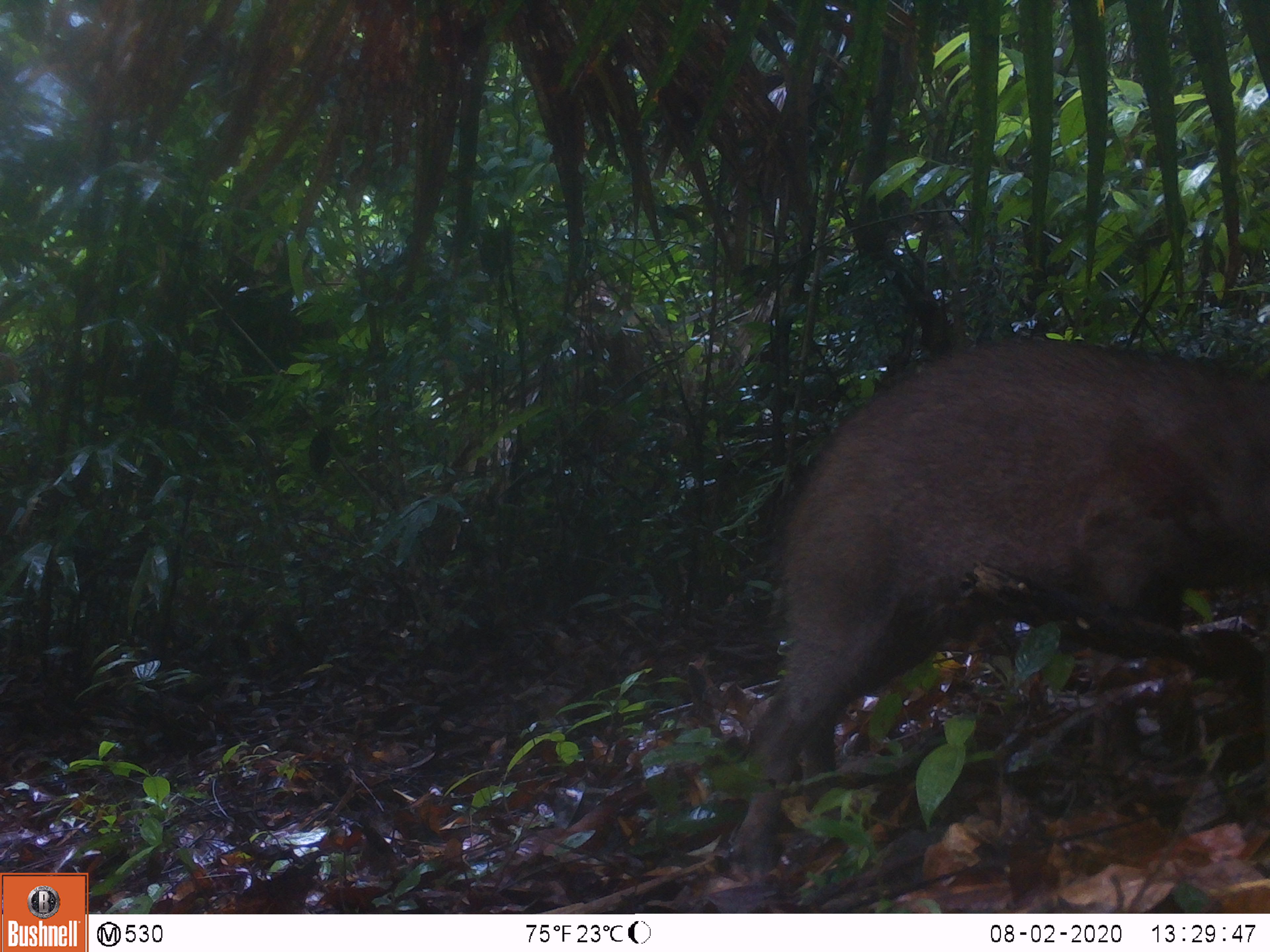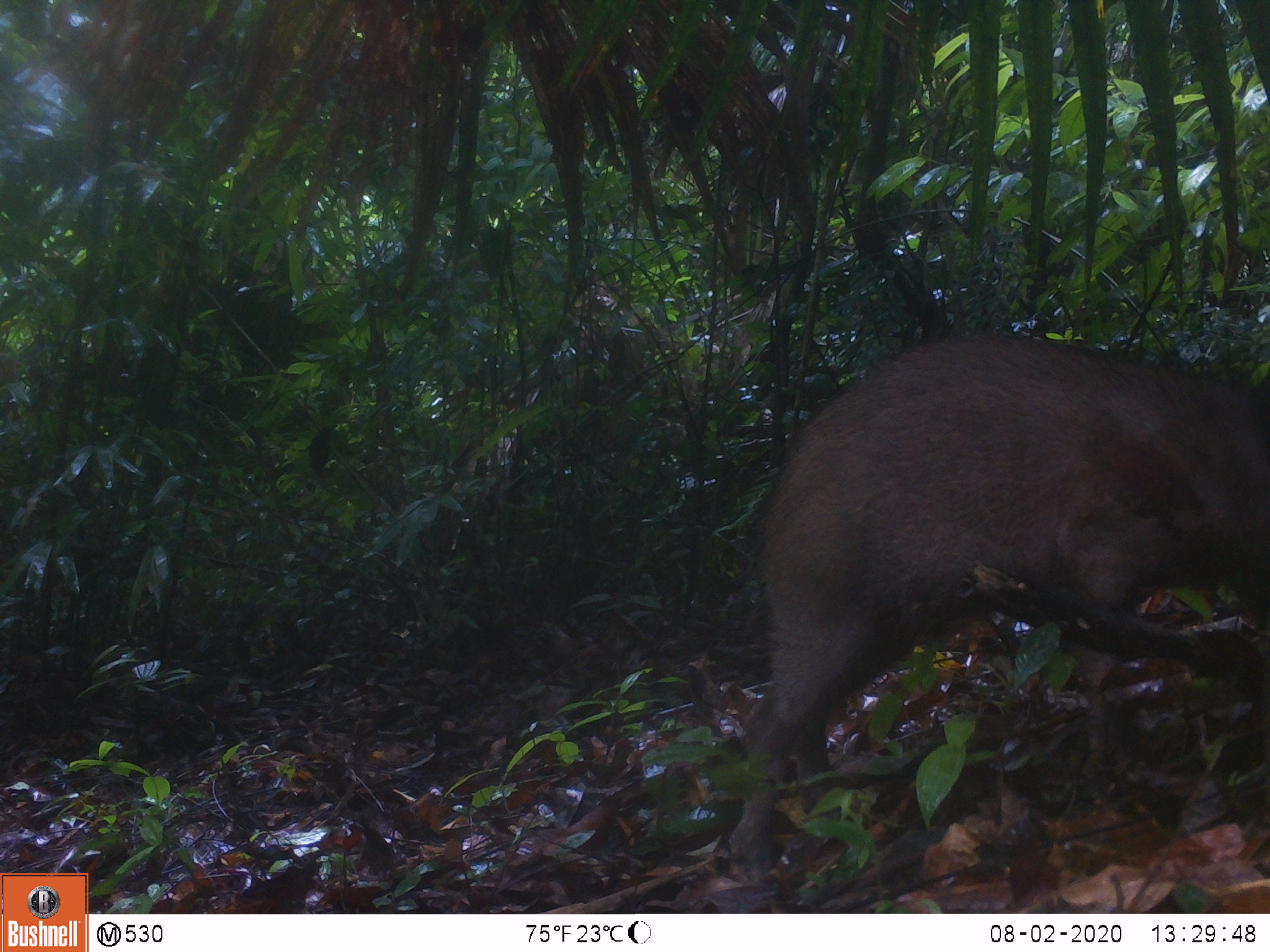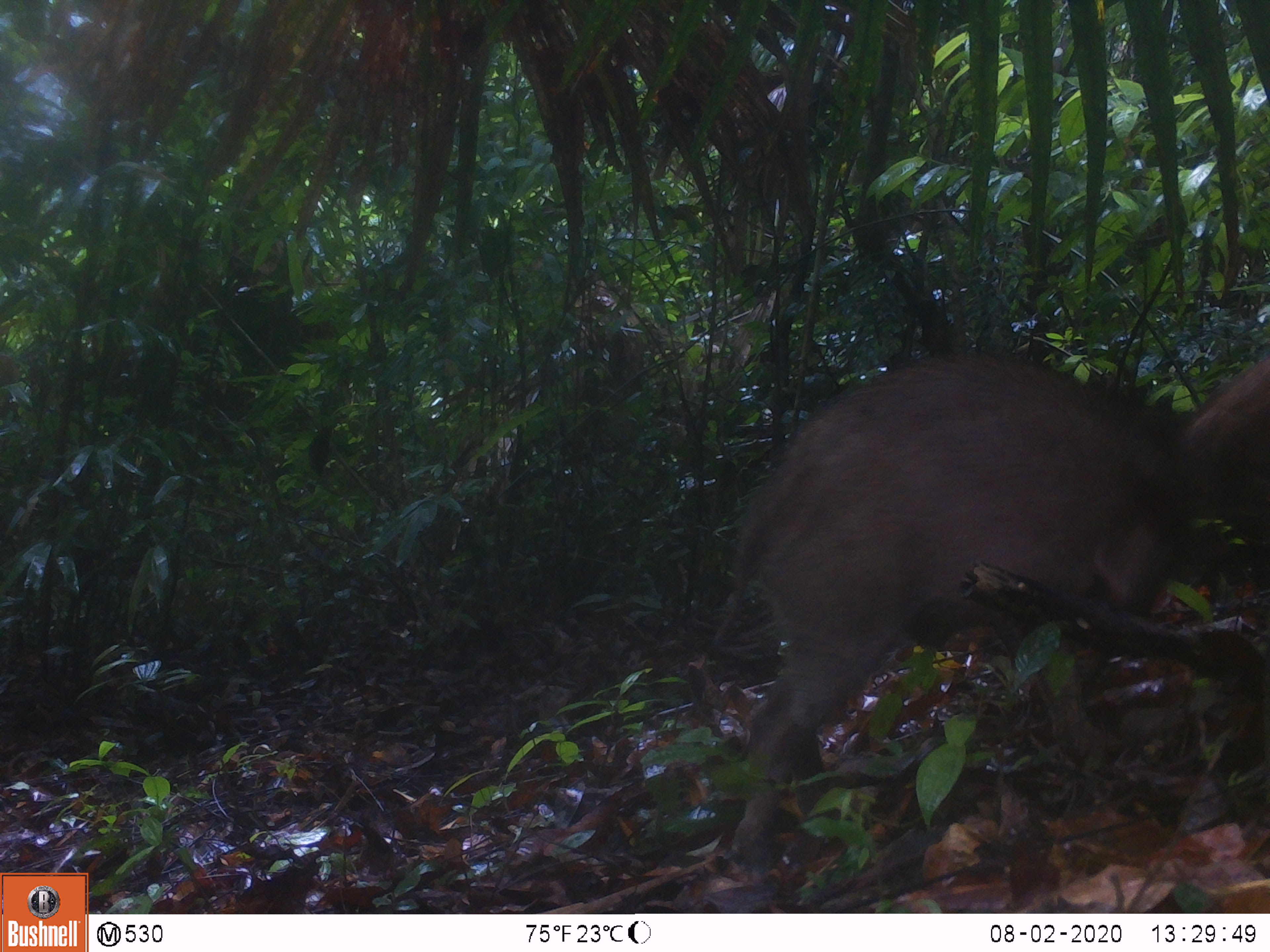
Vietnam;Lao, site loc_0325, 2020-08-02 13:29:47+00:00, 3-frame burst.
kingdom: Animalia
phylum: Chordata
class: Mammalia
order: Artiodactyla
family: Suidae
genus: Sus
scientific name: Sus scrofa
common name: eurasian wild pig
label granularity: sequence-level